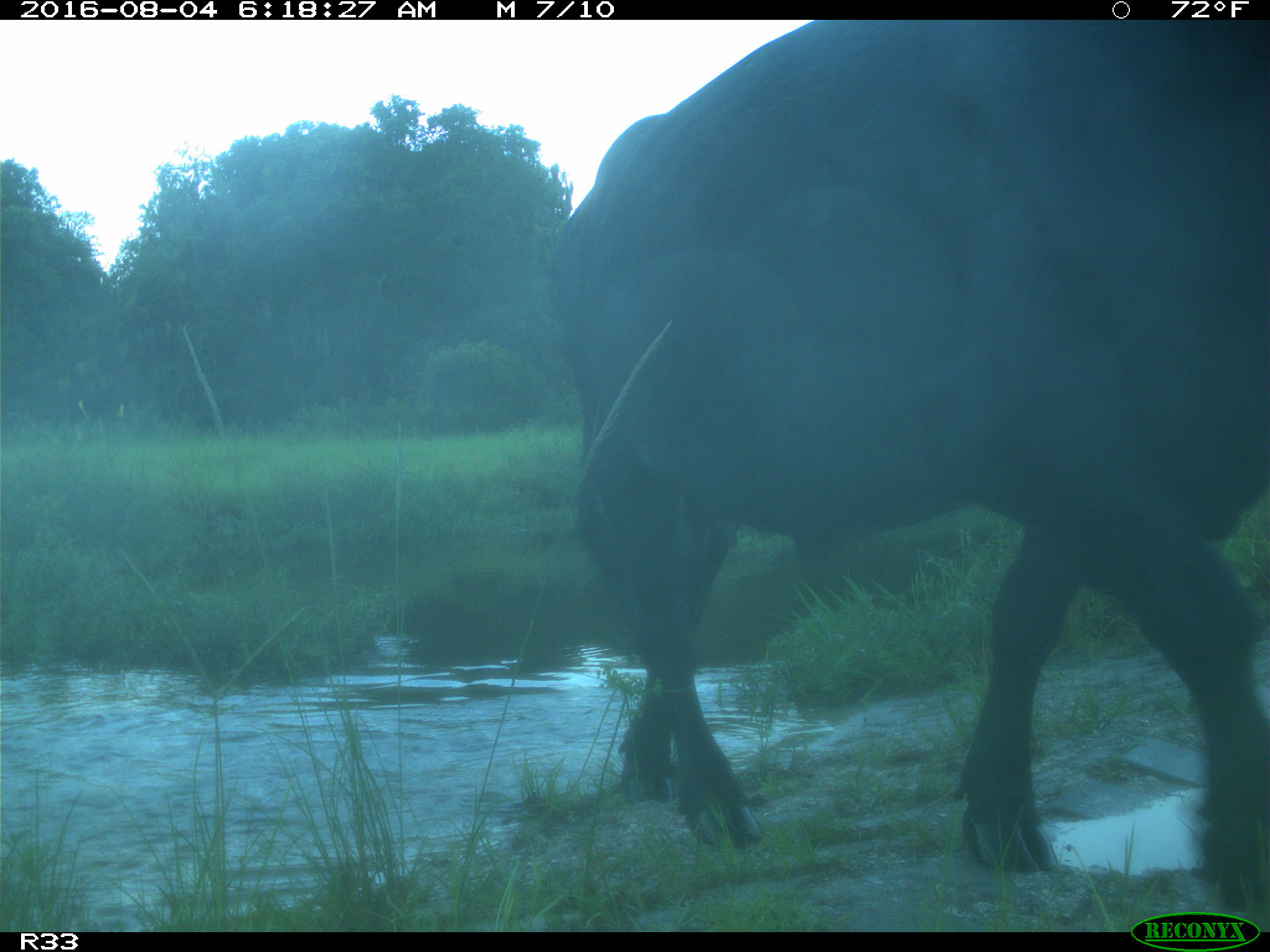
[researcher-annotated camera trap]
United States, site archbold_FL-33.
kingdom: Animalia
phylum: Chordata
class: Mammalia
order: Artiodactyla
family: Bovidae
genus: Bos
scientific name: Bos taurus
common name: domestic cow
Bos taurus (domestic cow).